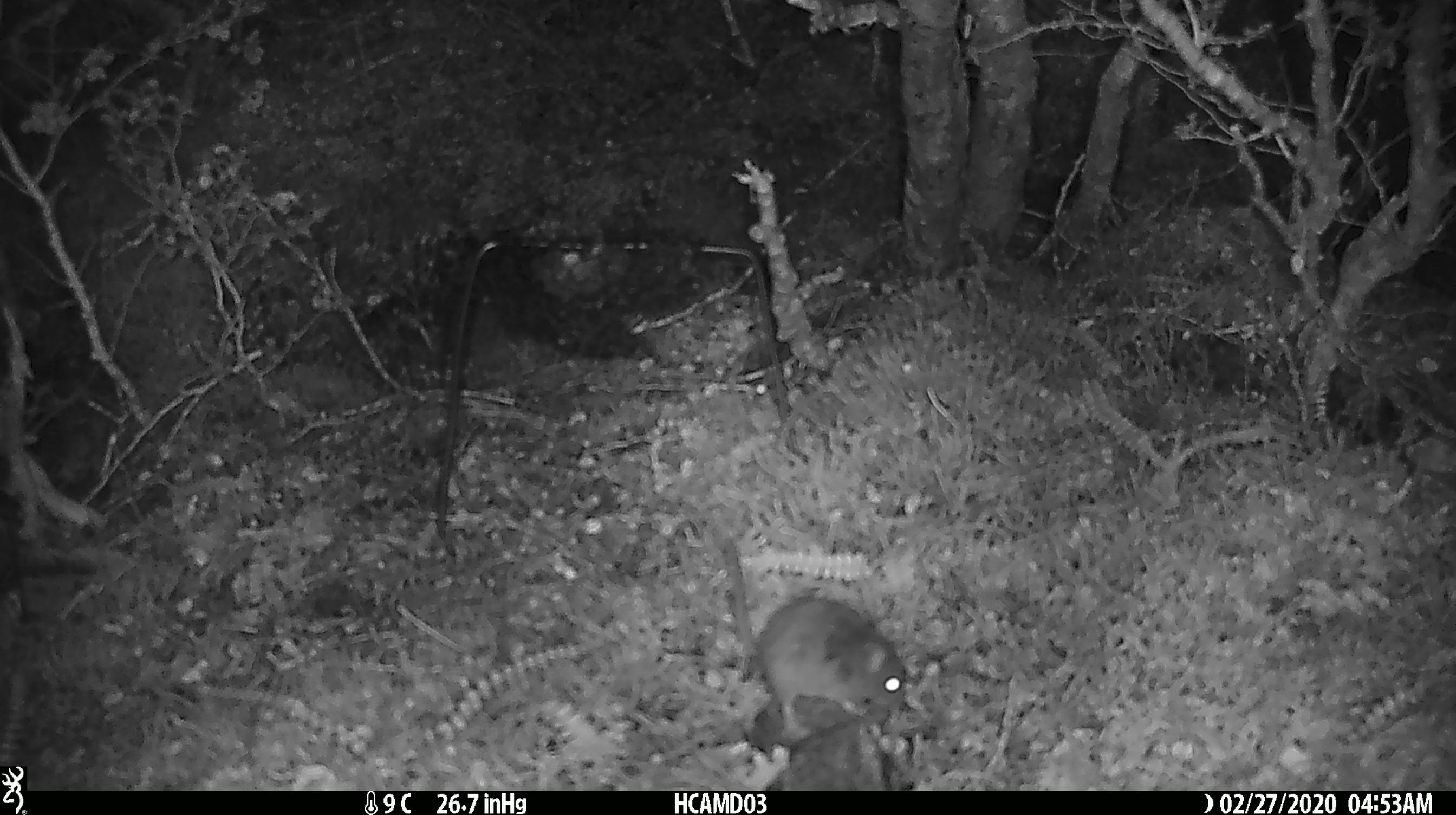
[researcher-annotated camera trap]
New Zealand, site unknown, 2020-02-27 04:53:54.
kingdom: Animalia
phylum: Chordata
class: Mammalia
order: Rodentia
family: Muridae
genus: Mus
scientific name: Mus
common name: mouse